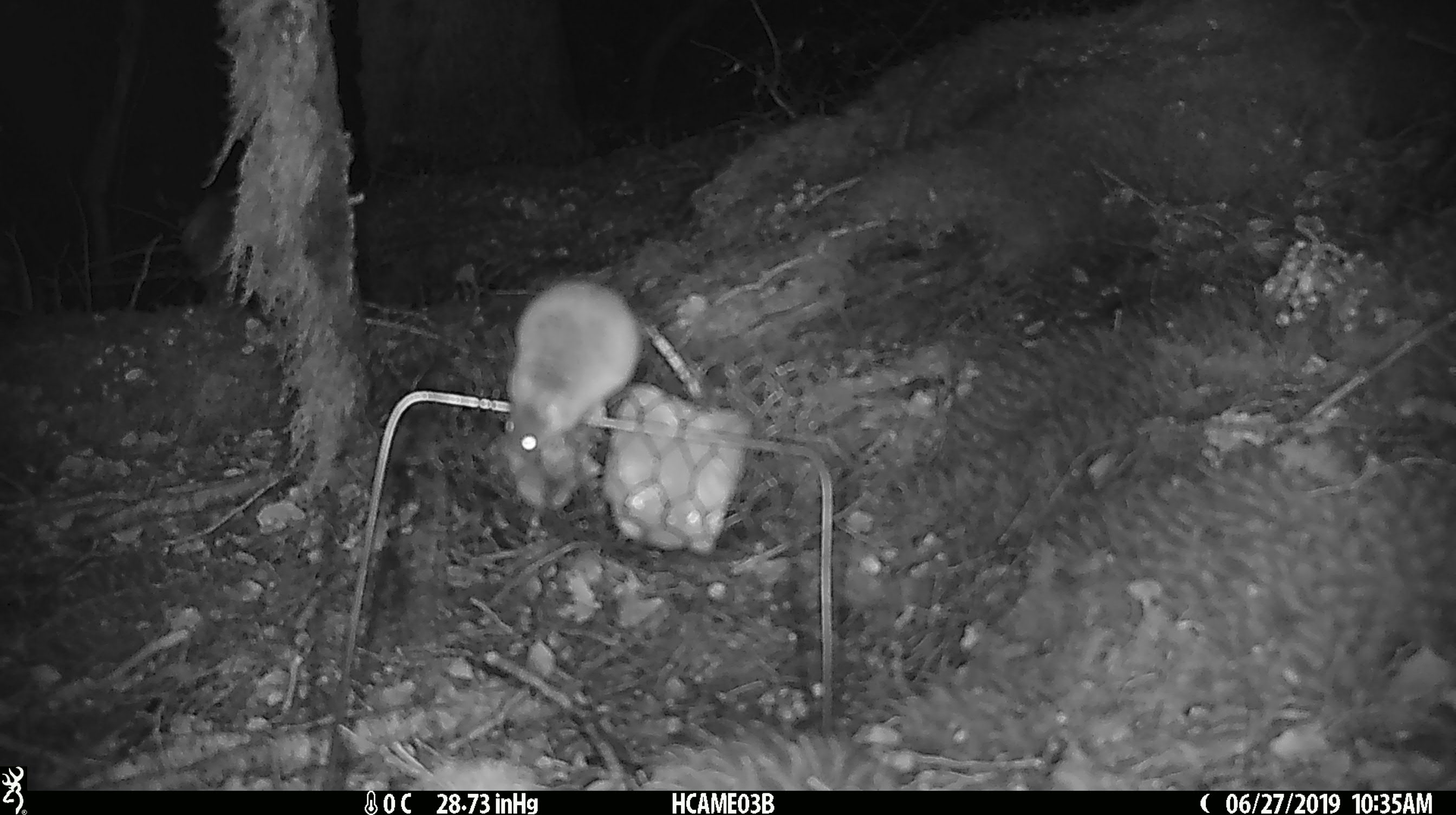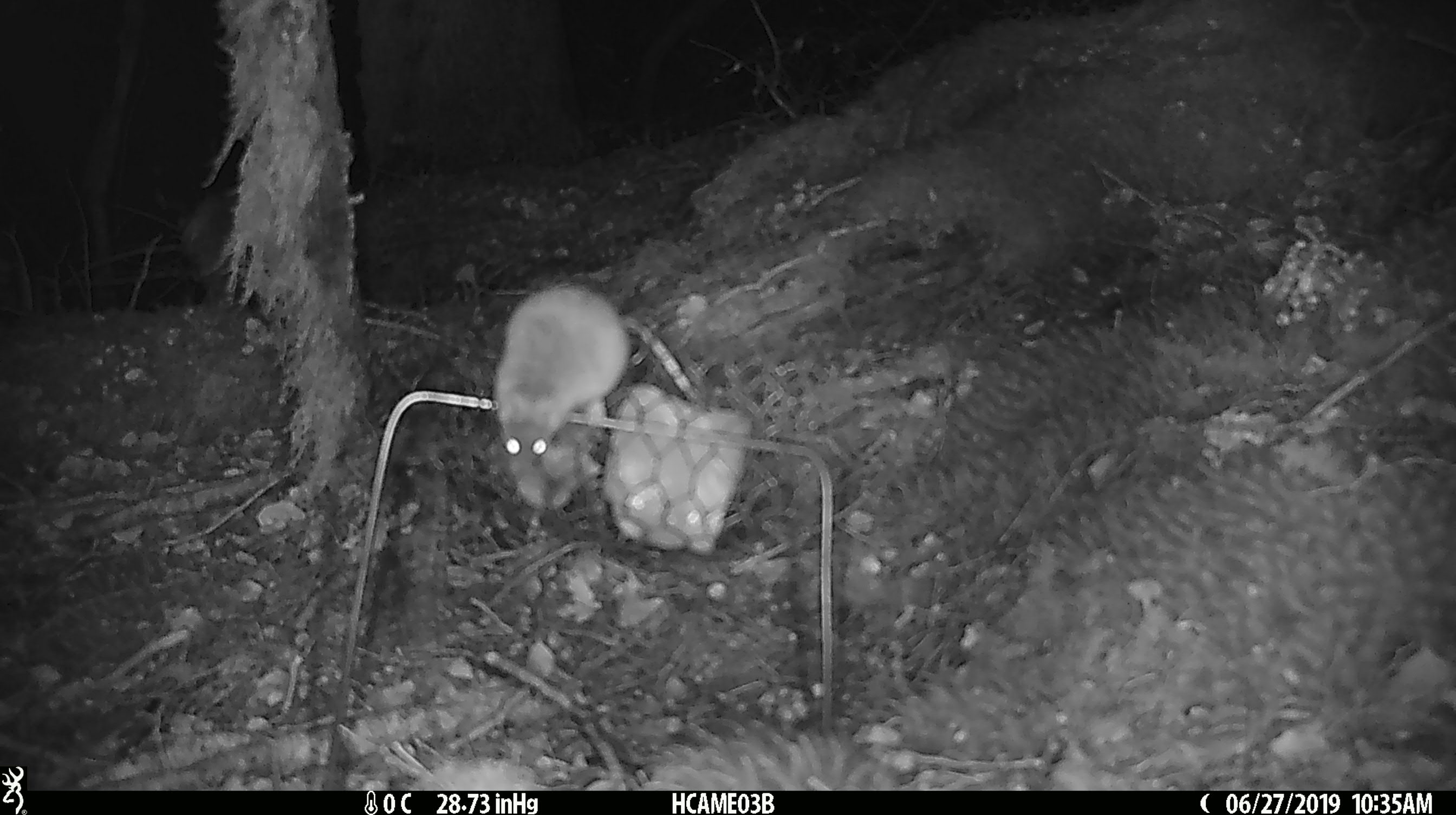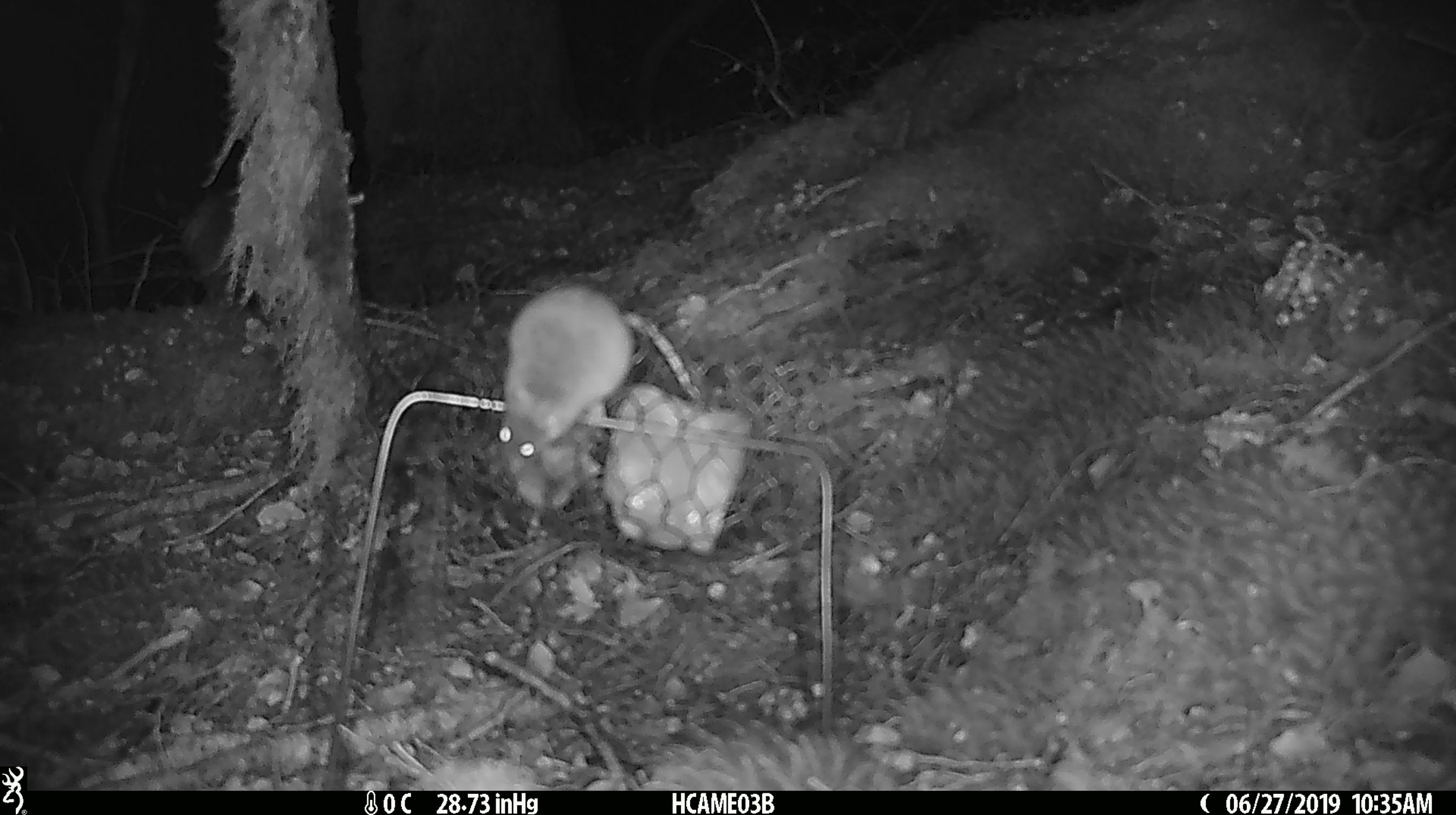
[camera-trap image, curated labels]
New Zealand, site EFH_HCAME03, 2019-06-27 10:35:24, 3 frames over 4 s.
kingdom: Animalia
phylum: Chordata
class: Mammalia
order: Rodentia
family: Muridae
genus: Mus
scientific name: Mus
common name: mouse